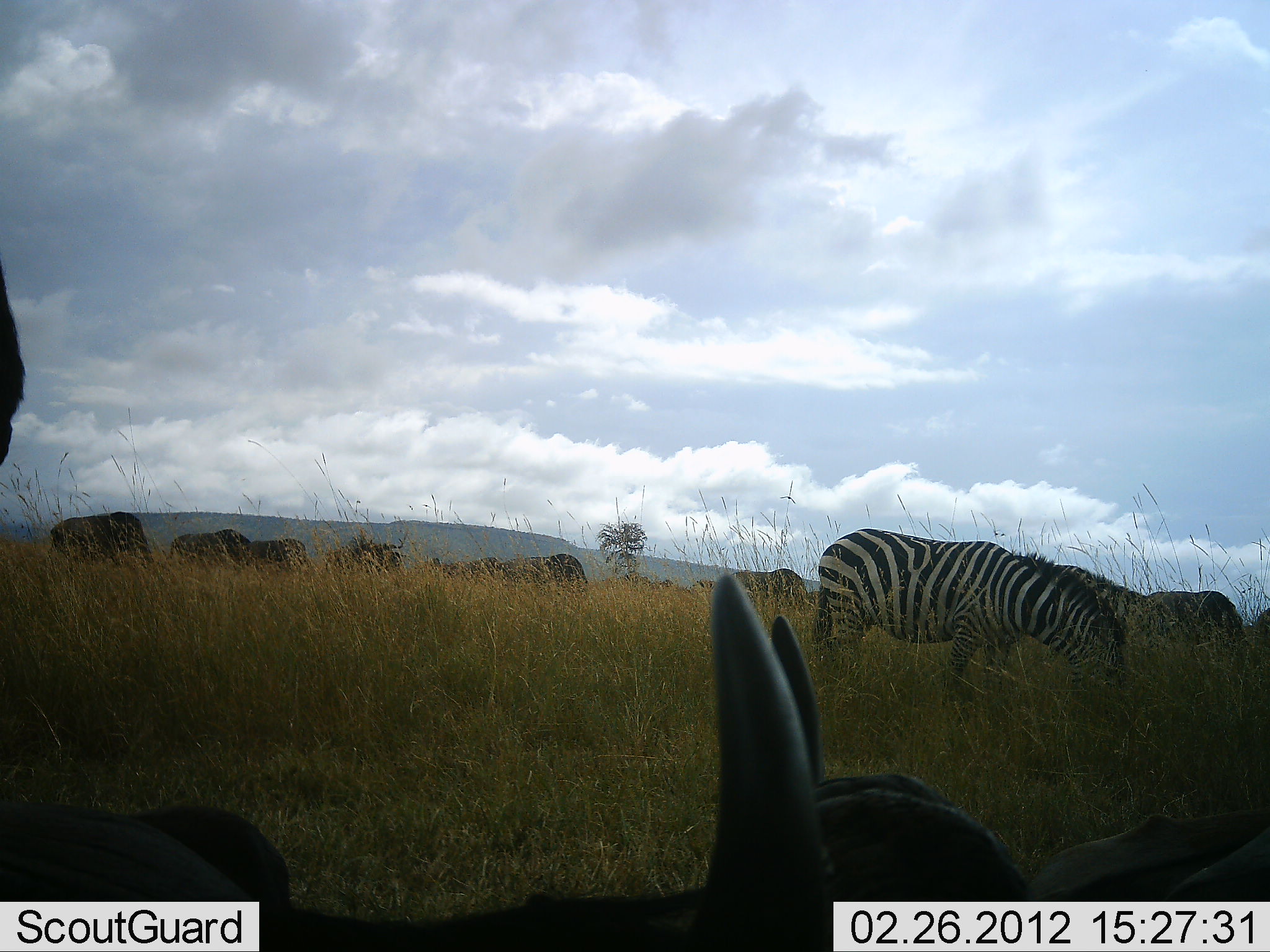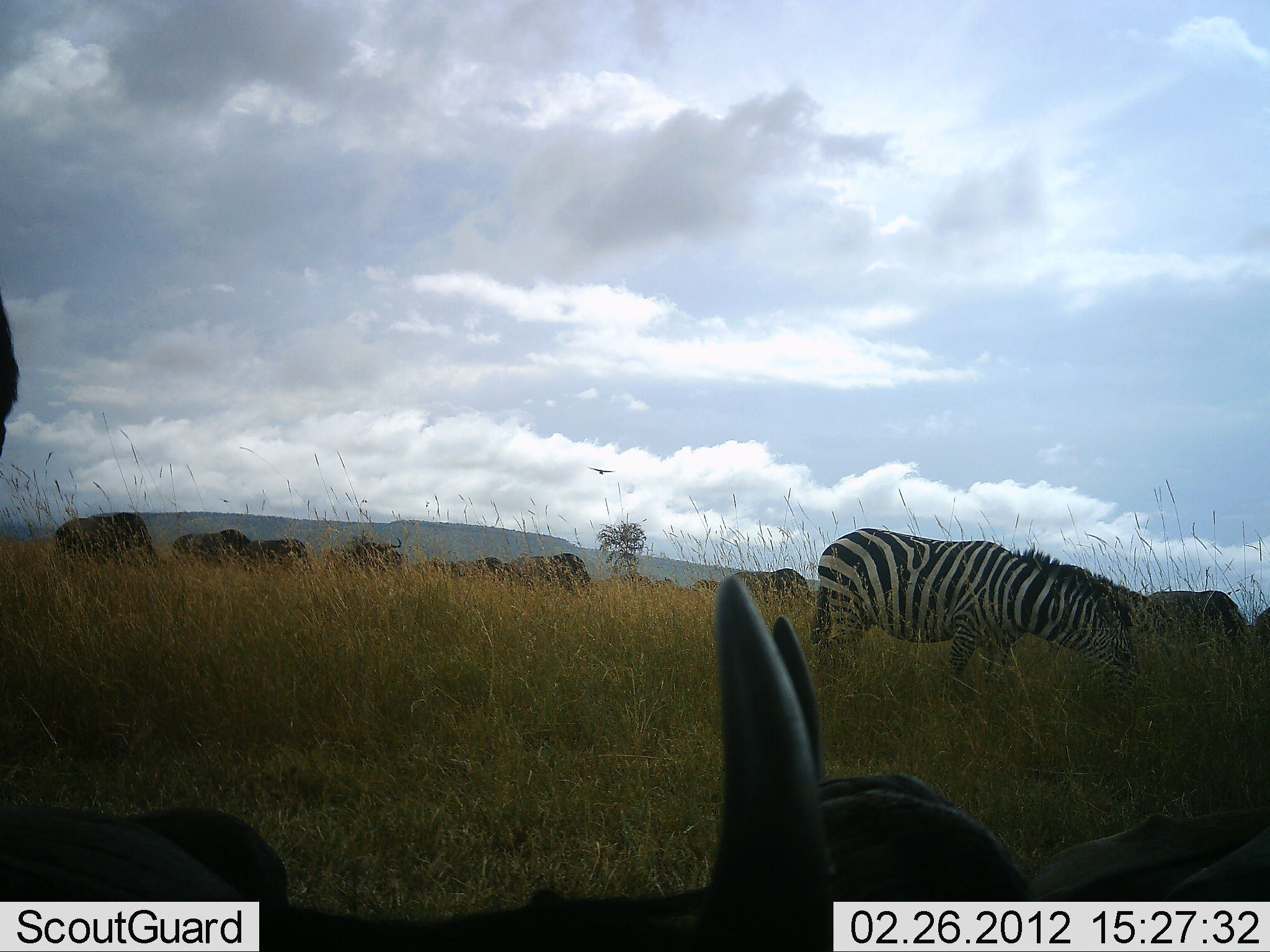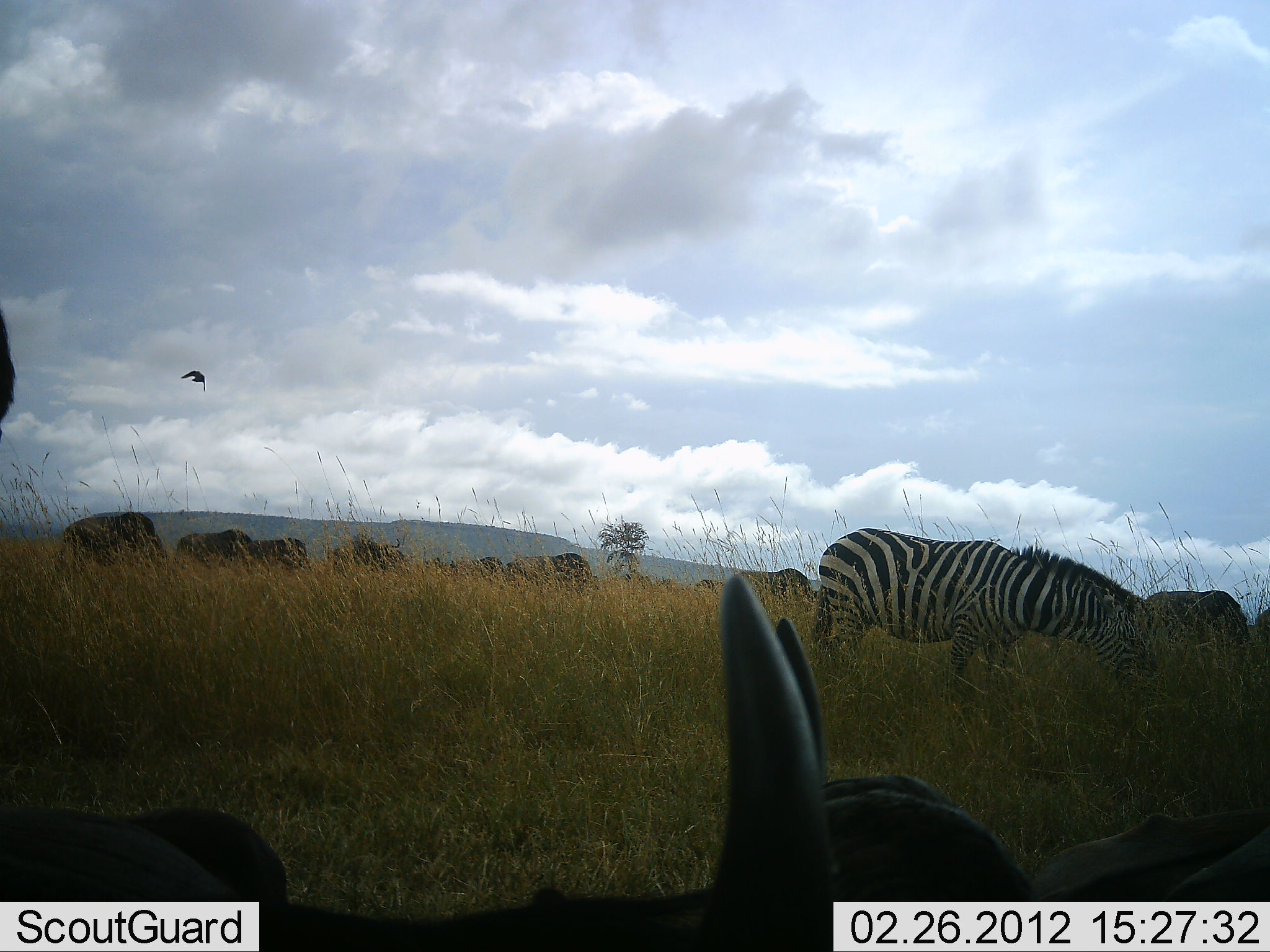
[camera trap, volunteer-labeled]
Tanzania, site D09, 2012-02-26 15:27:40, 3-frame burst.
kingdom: Animalia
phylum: Chordata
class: Mammalia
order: Artiodactyla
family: Bovidae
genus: Connochaetes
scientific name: Connochaetes taurinus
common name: blue wildebeest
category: wildebeest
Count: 9.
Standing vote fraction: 38%.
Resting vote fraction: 62%.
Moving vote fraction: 8%.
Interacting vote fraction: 0%.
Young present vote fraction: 0%.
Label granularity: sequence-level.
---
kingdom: Animalia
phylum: Chordata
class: Mammalia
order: Perissodactyla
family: Equidae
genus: Equus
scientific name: Equus quagga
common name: plains zebra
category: zebra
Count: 1.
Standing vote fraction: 18%.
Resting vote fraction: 5%.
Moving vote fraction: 5%.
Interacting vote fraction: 0%.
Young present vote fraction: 0%.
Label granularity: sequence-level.